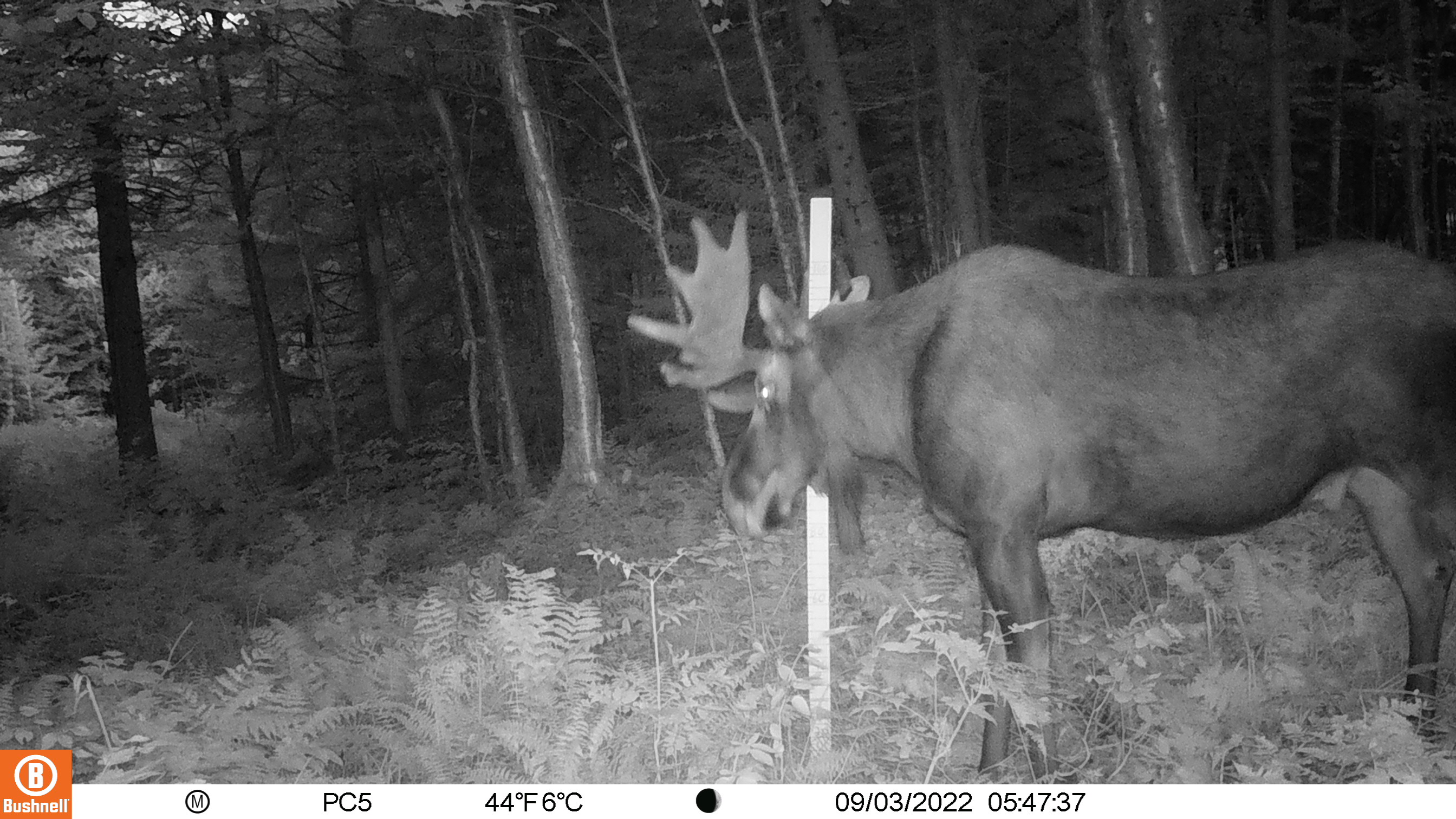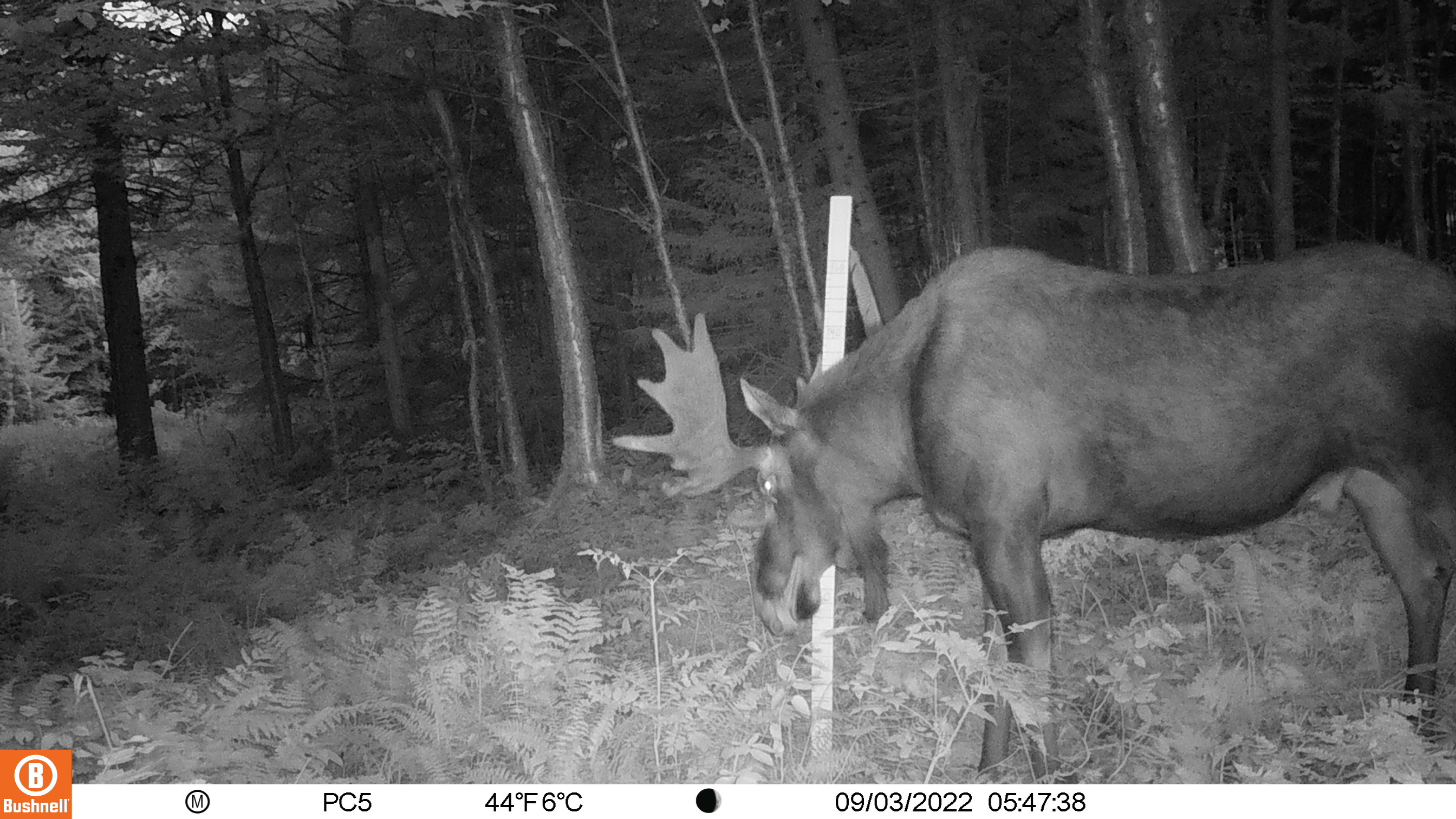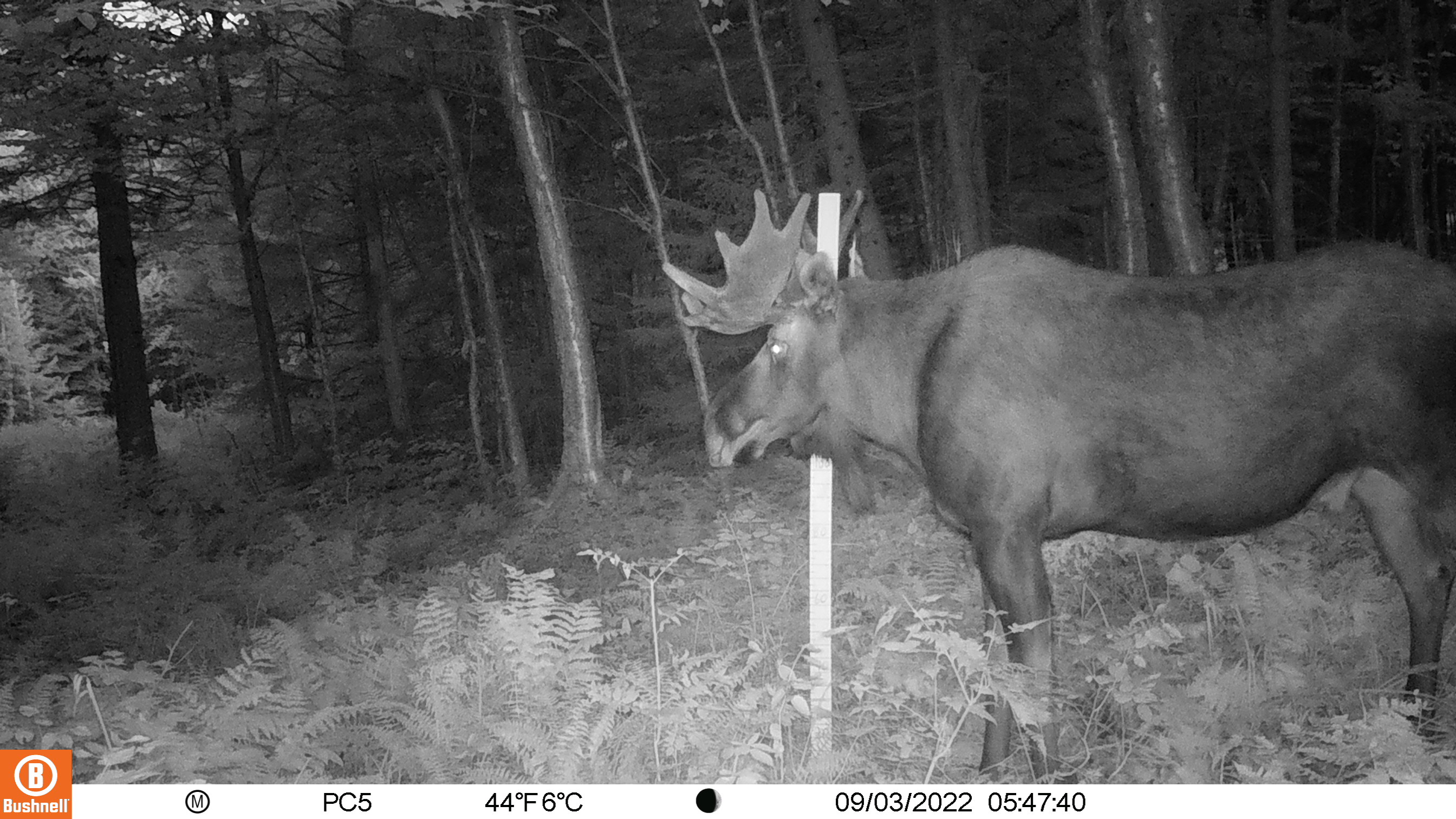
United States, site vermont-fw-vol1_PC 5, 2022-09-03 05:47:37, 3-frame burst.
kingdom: Animalia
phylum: Chordata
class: Mammalia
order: Artiodactyla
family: Cervidae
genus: Alces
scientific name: Alces alces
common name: moose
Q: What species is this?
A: Moose (Alces alces).